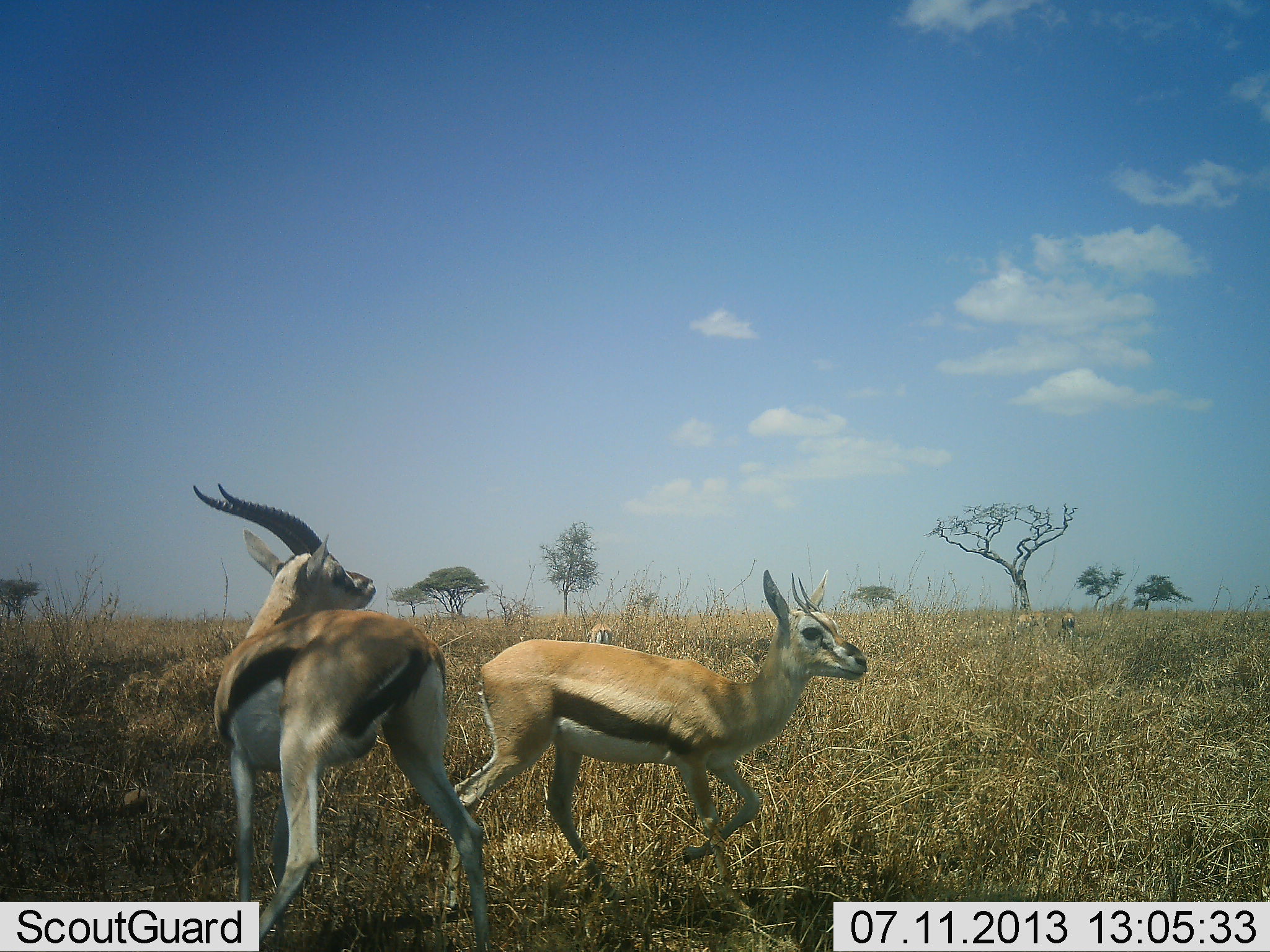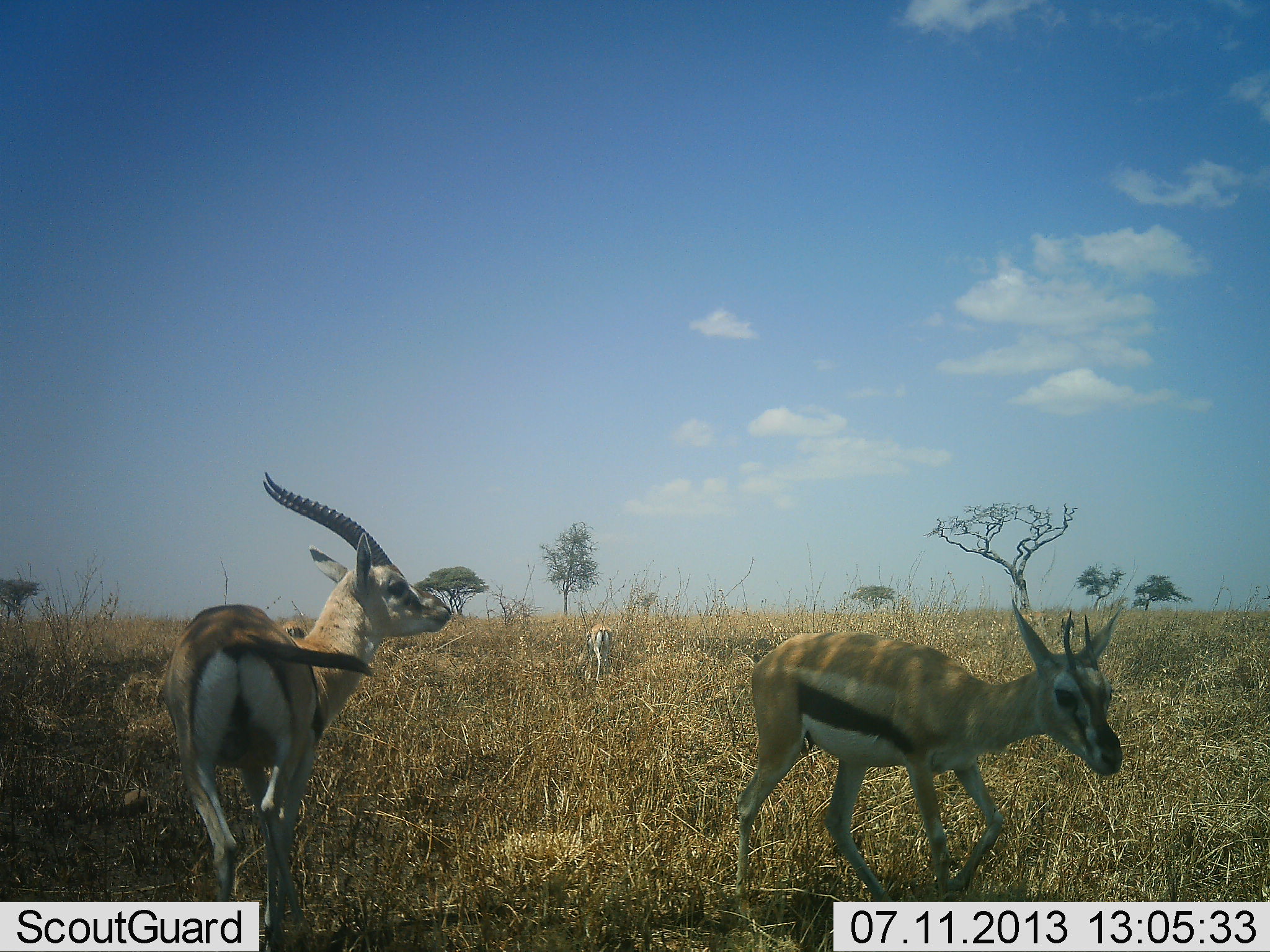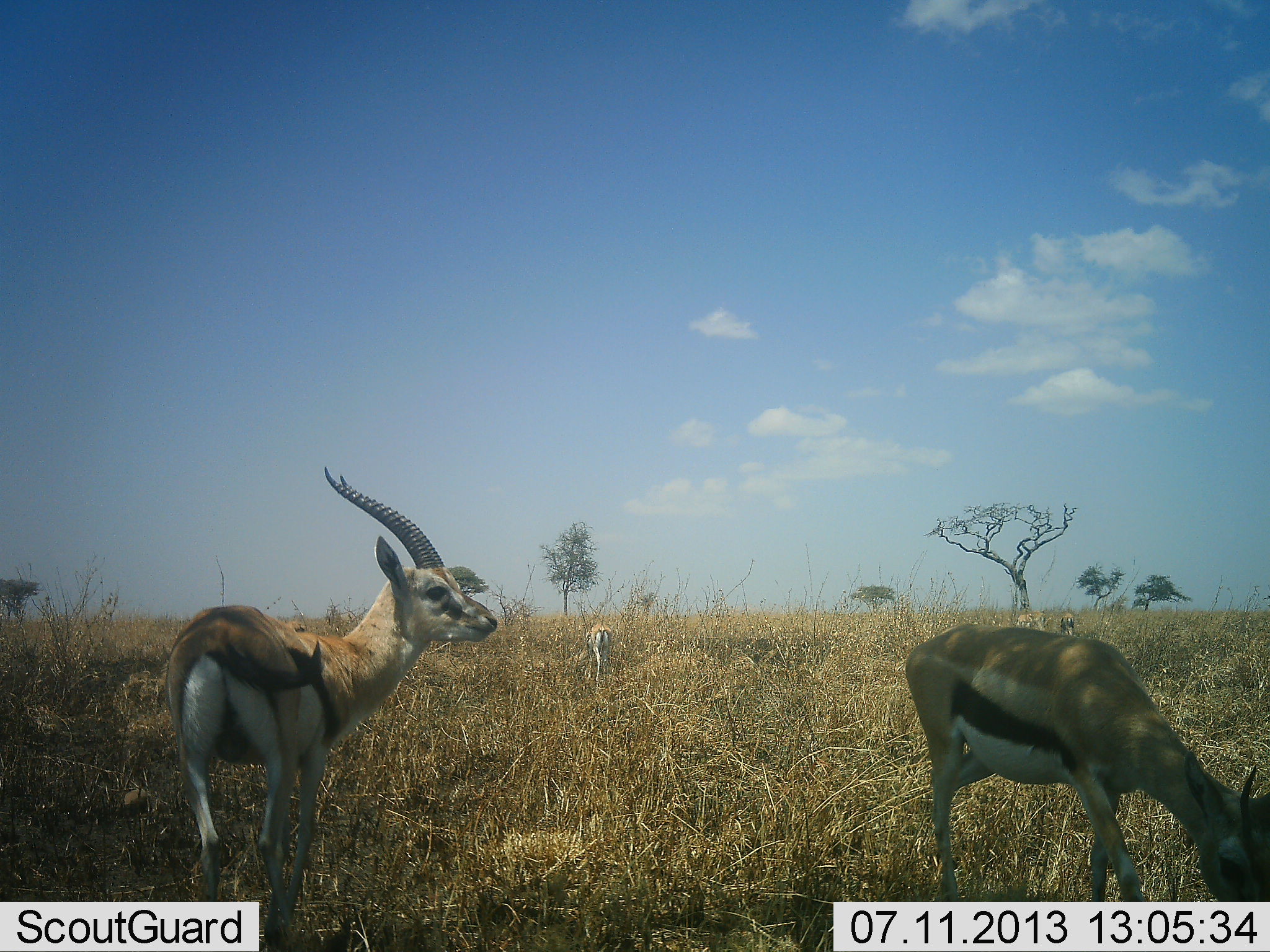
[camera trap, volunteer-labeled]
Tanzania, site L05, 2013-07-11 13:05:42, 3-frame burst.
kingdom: Animalia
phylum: Chordata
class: Mammalia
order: Artiodactyla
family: Bovidae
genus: Eudorcas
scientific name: Eudorcas thomsonii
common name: thomson's gazelle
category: gazellethomsons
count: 4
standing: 50%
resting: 0%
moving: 90%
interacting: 20%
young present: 0%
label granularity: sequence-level